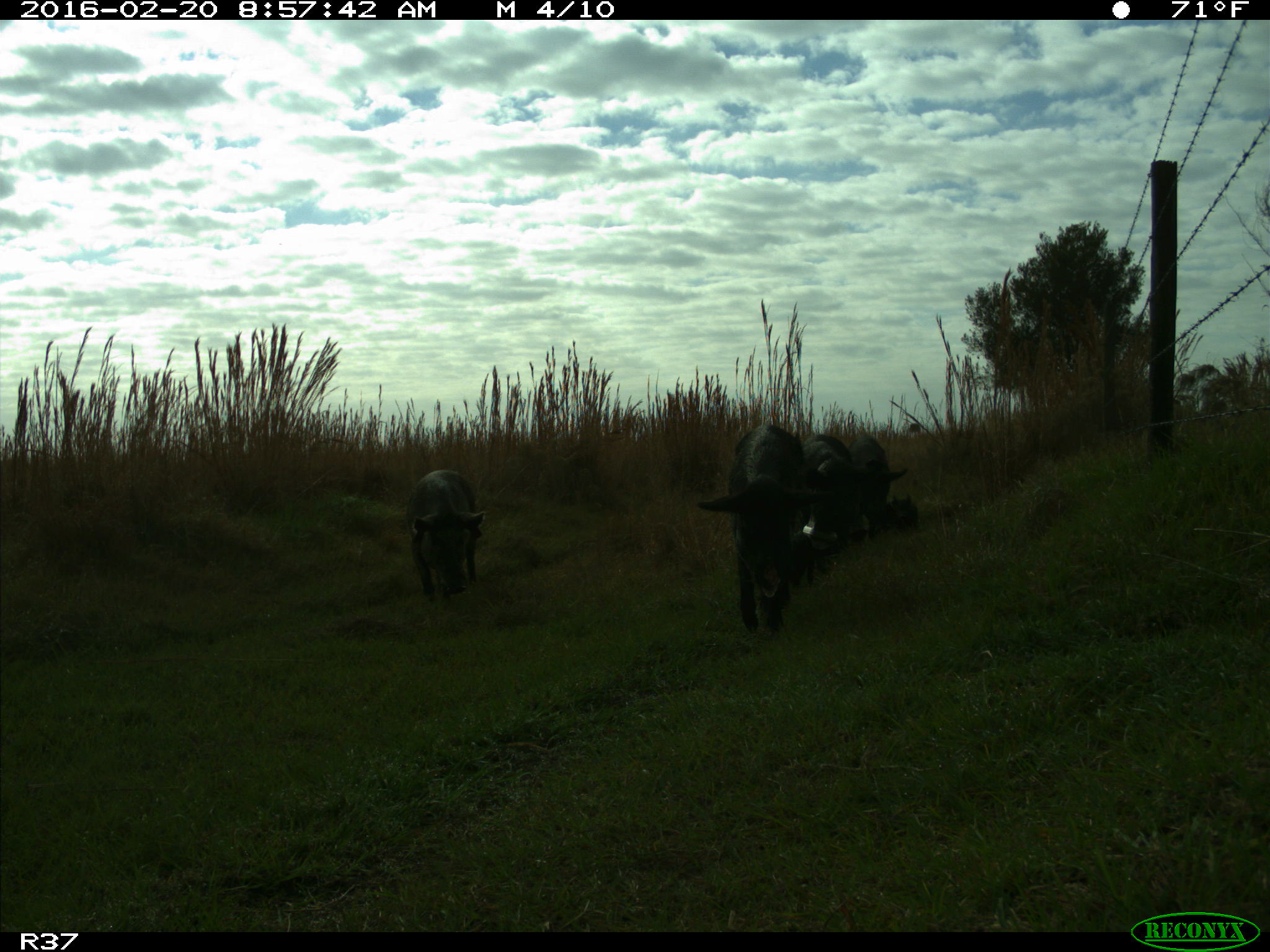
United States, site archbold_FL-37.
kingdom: Animalia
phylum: Chordata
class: Mammalia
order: Artiodactyla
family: Suidae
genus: Sus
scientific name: Sus scrofa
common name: wild boar